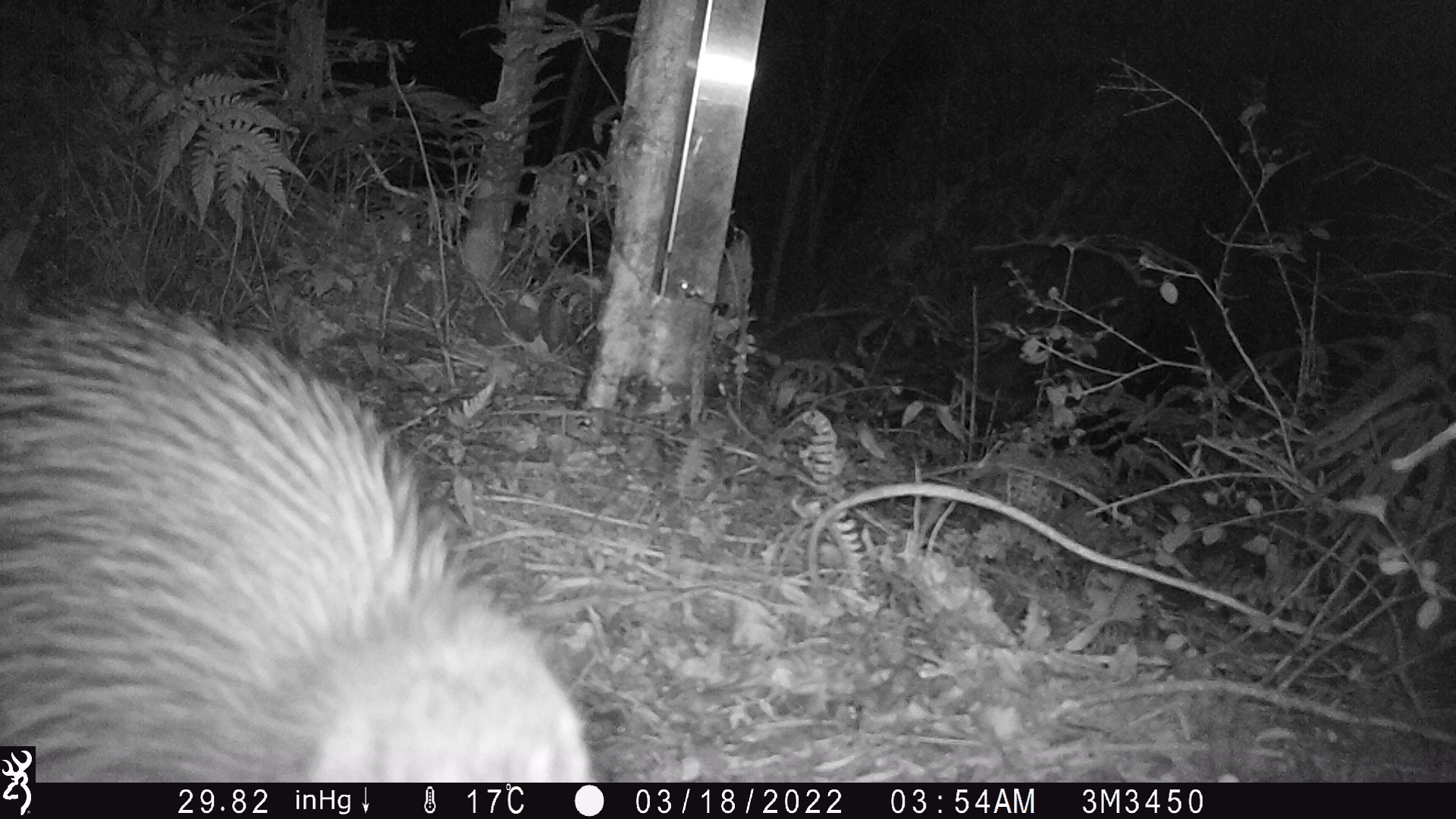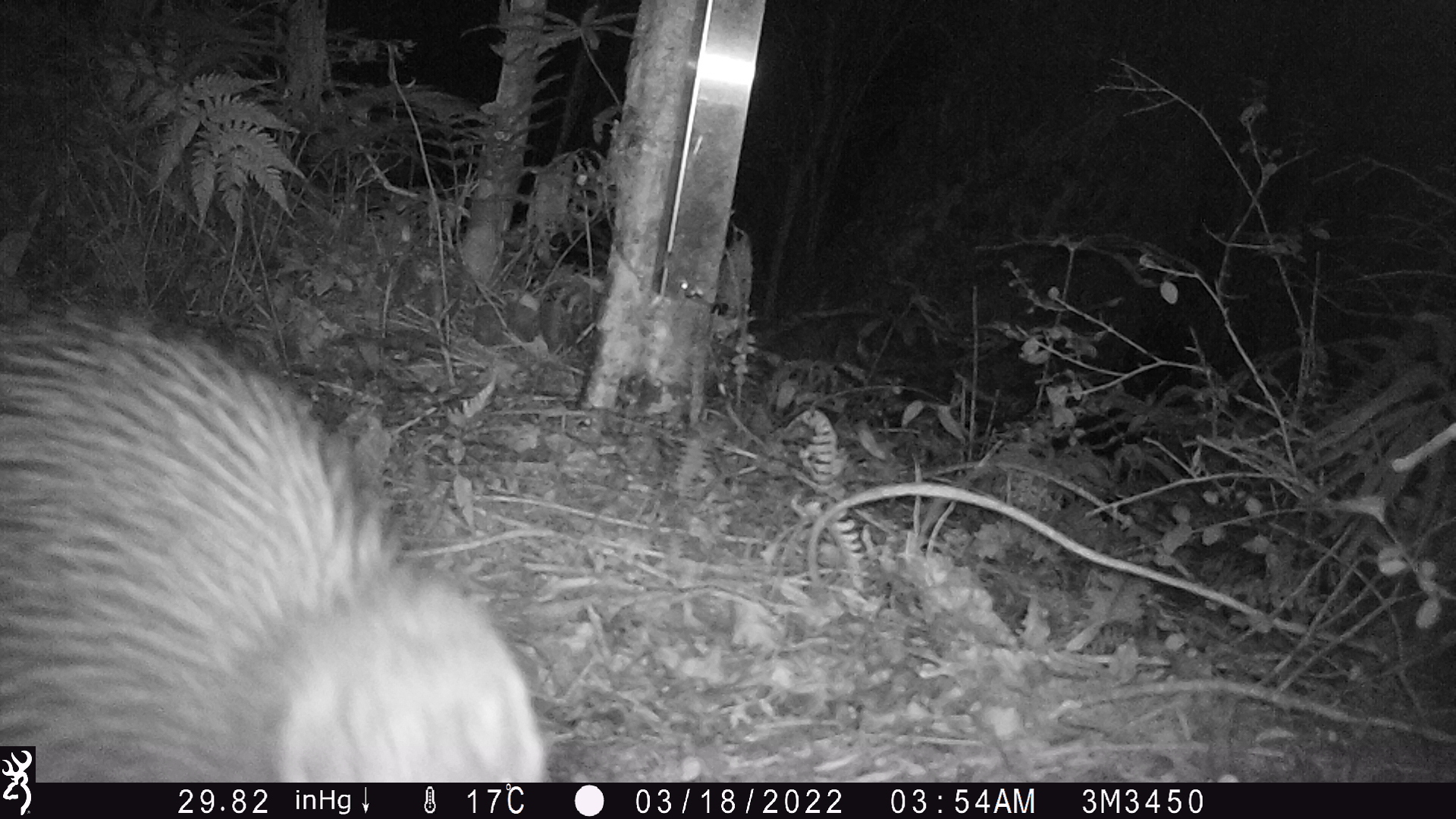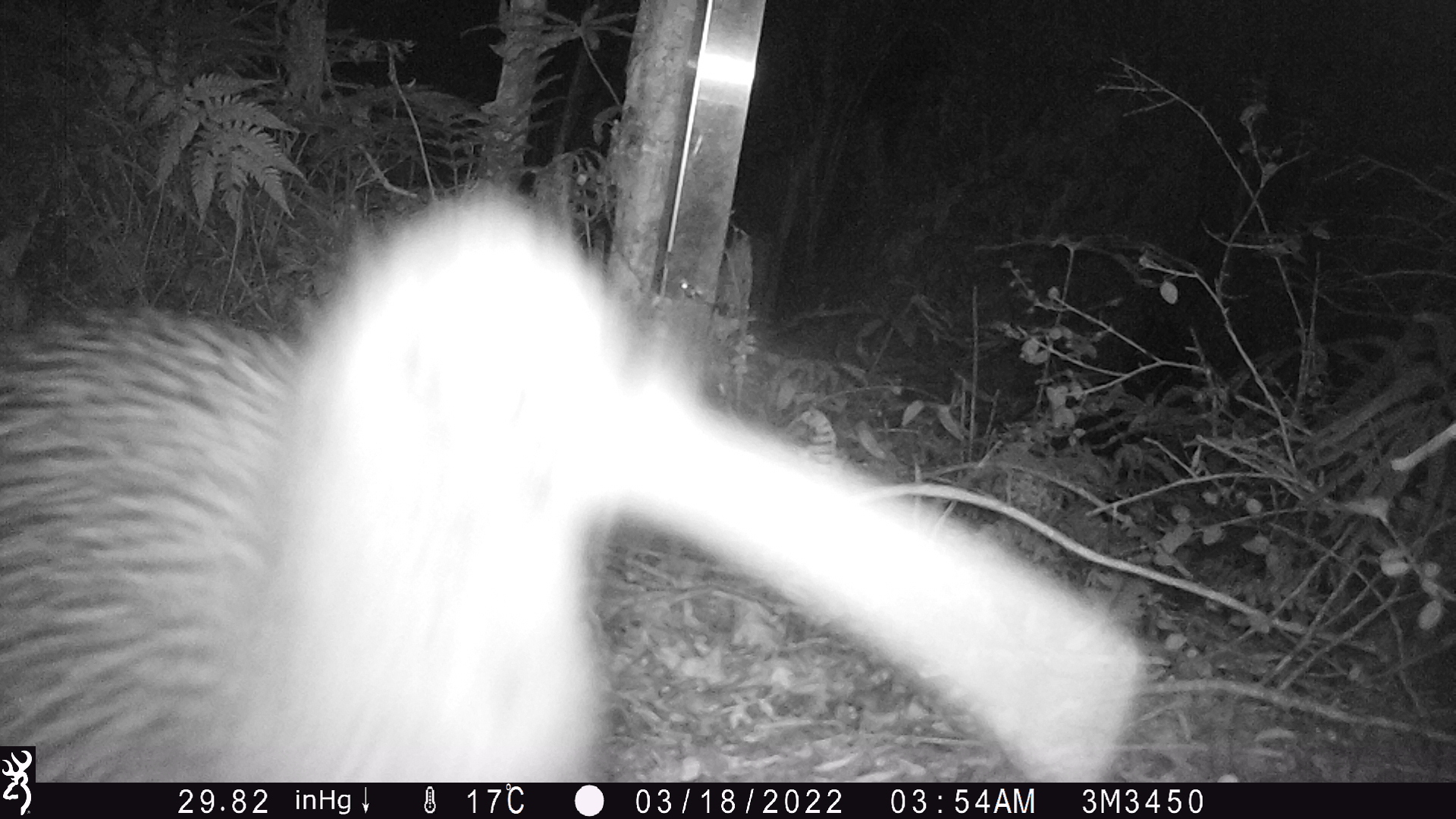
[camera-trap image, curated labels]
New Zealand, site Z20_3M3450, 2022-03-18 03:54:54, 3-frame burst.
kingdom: Animalia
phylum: Chordata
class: Aves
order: Apterygiformes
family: Apterygidae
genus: Apteryx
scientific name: Apteryx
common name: kiwi